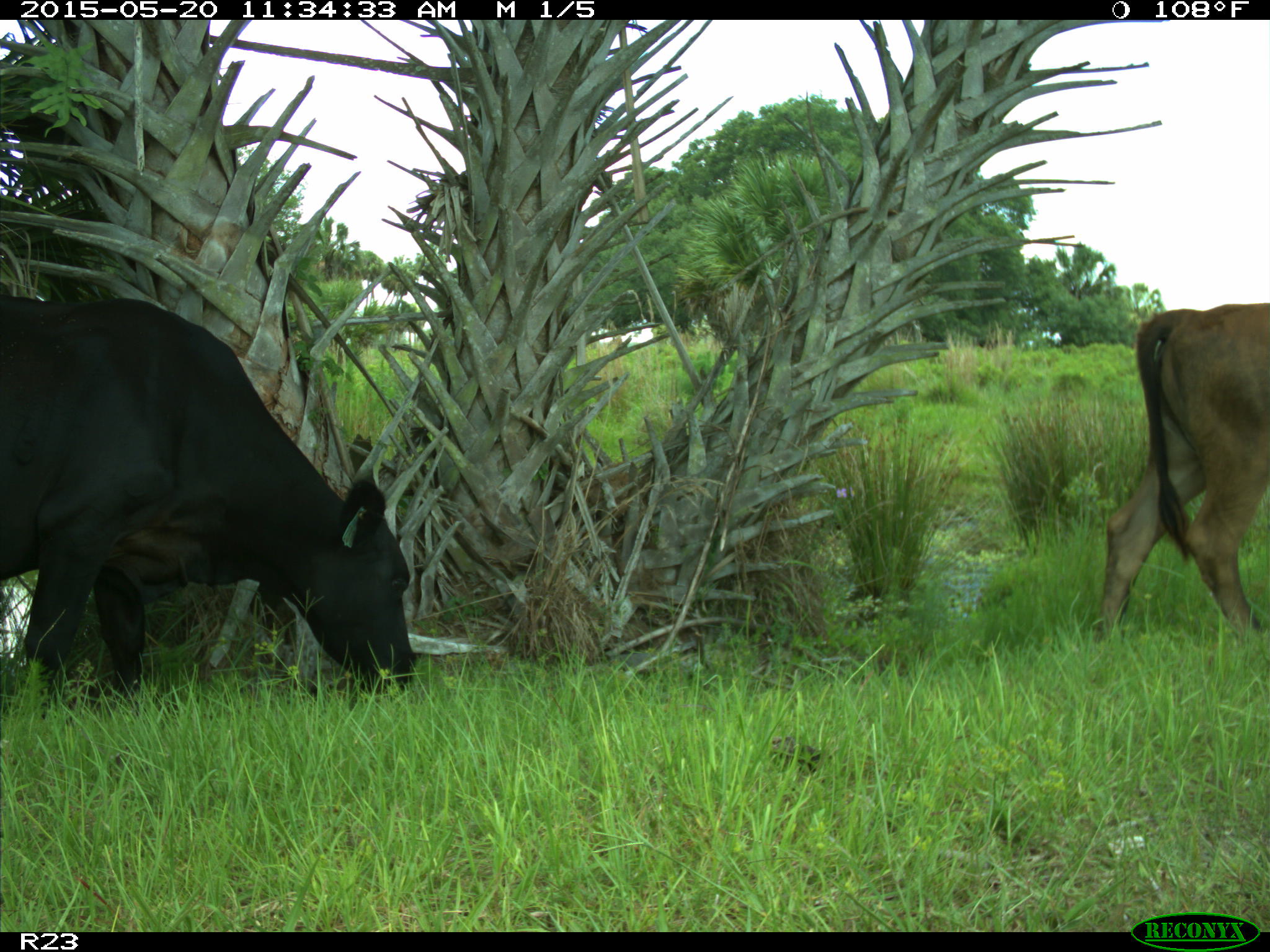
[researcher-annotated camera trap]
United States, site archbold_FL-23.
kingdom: Animalia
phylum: Chordata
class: Mammalia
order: Artiodactyla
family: Suidae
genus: Sus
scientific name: Sus scrofa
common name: wild boar